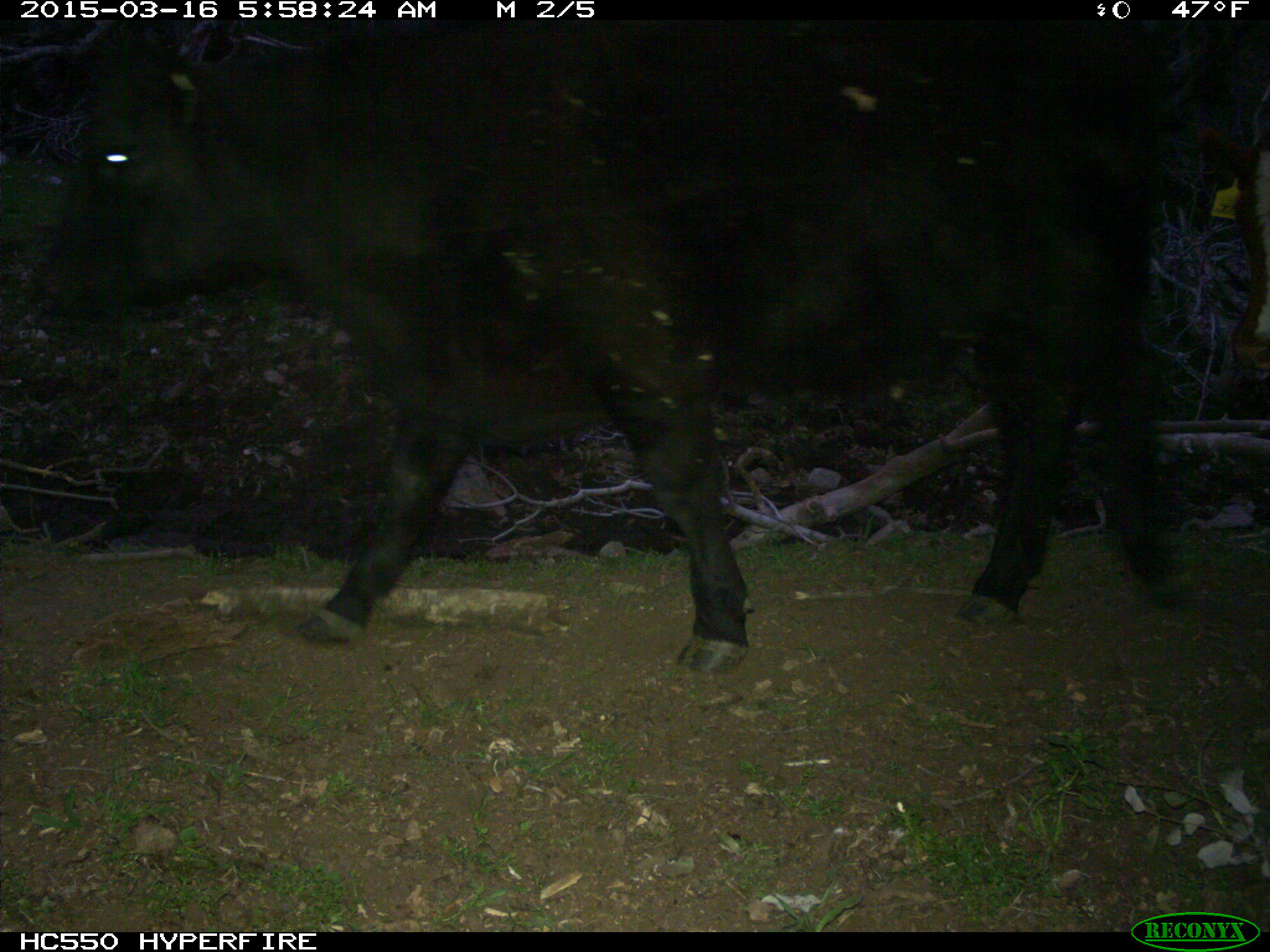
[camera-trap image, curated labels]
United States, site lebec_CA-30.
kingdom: Animalia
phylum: Chordata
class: Mammalia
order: Artiodactyla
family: Bovidae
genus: Bos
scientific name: Bos taurus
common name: domestic cow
Bos taurus (domestic cow).